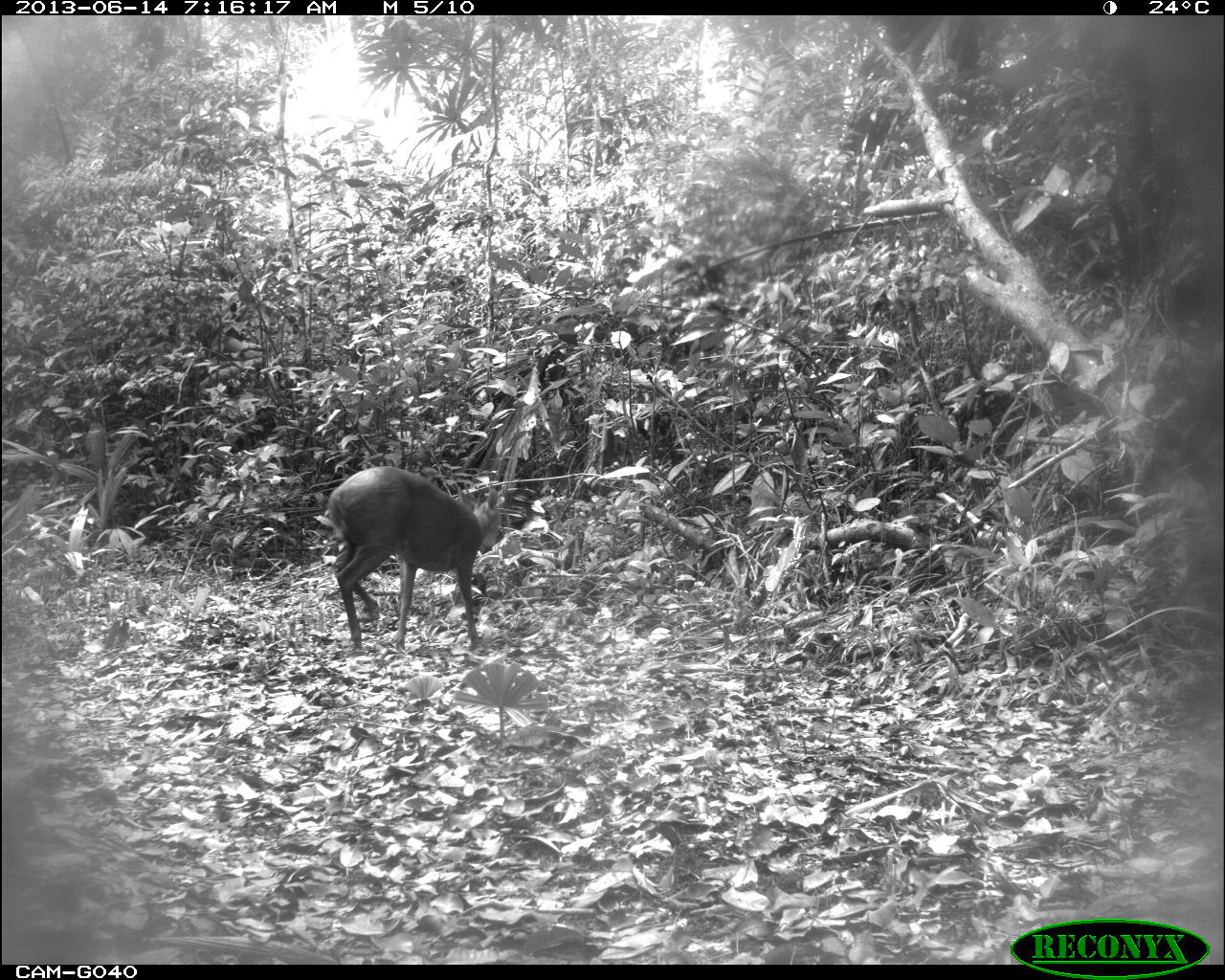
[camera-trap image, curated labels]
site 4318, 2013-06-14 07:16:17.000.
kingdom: Animalia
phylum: Chordata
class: Mammalia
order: Artiodactyla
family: Cervidae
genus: Mazama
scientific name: Mazama temama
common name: central american red brocket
Mazama temama (central american red brocket), count 1, sex male.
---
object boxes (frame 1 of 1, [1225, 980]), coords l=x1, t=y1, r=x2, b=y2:
mazama temama: l=327, t=466, r=503, b=653